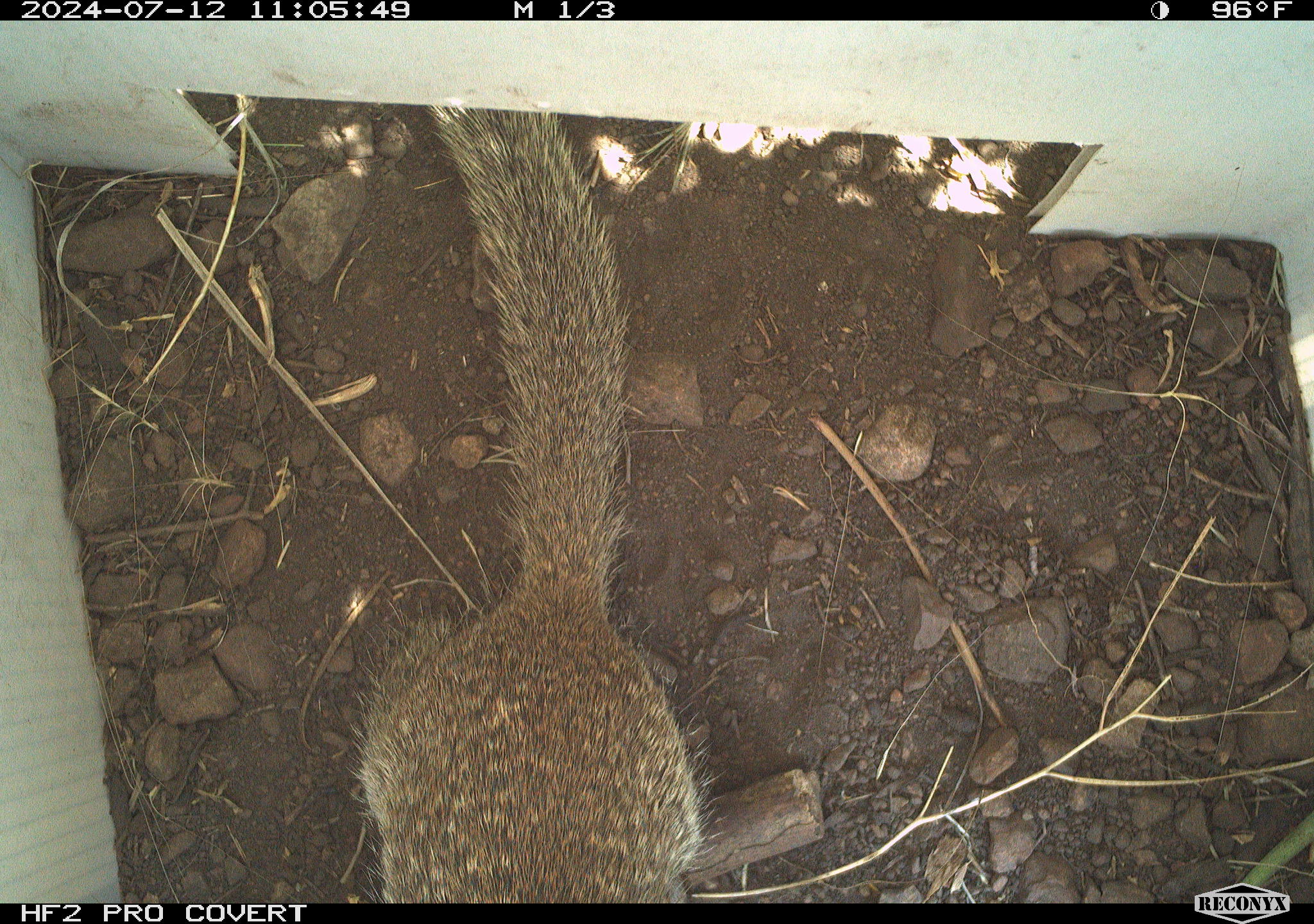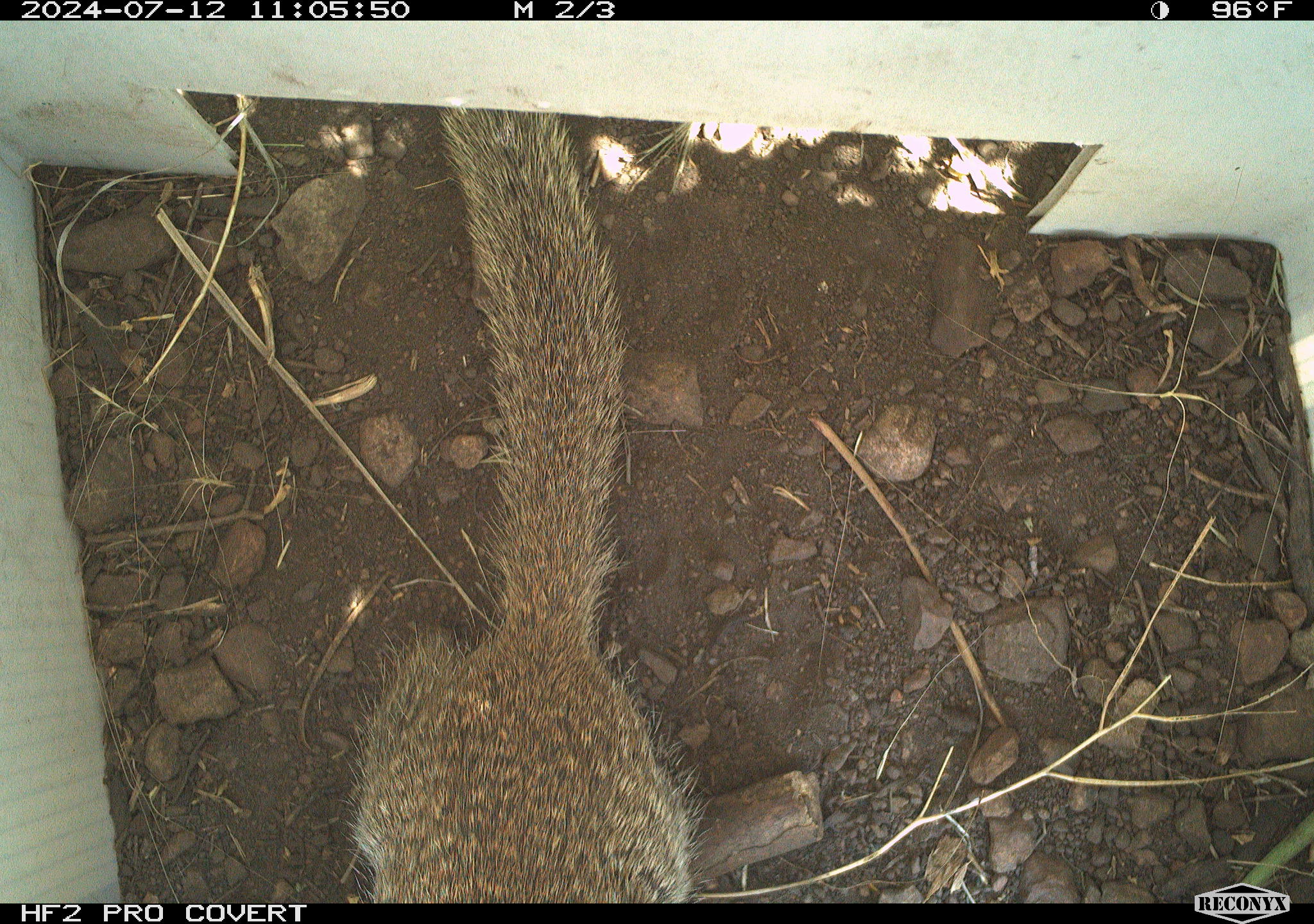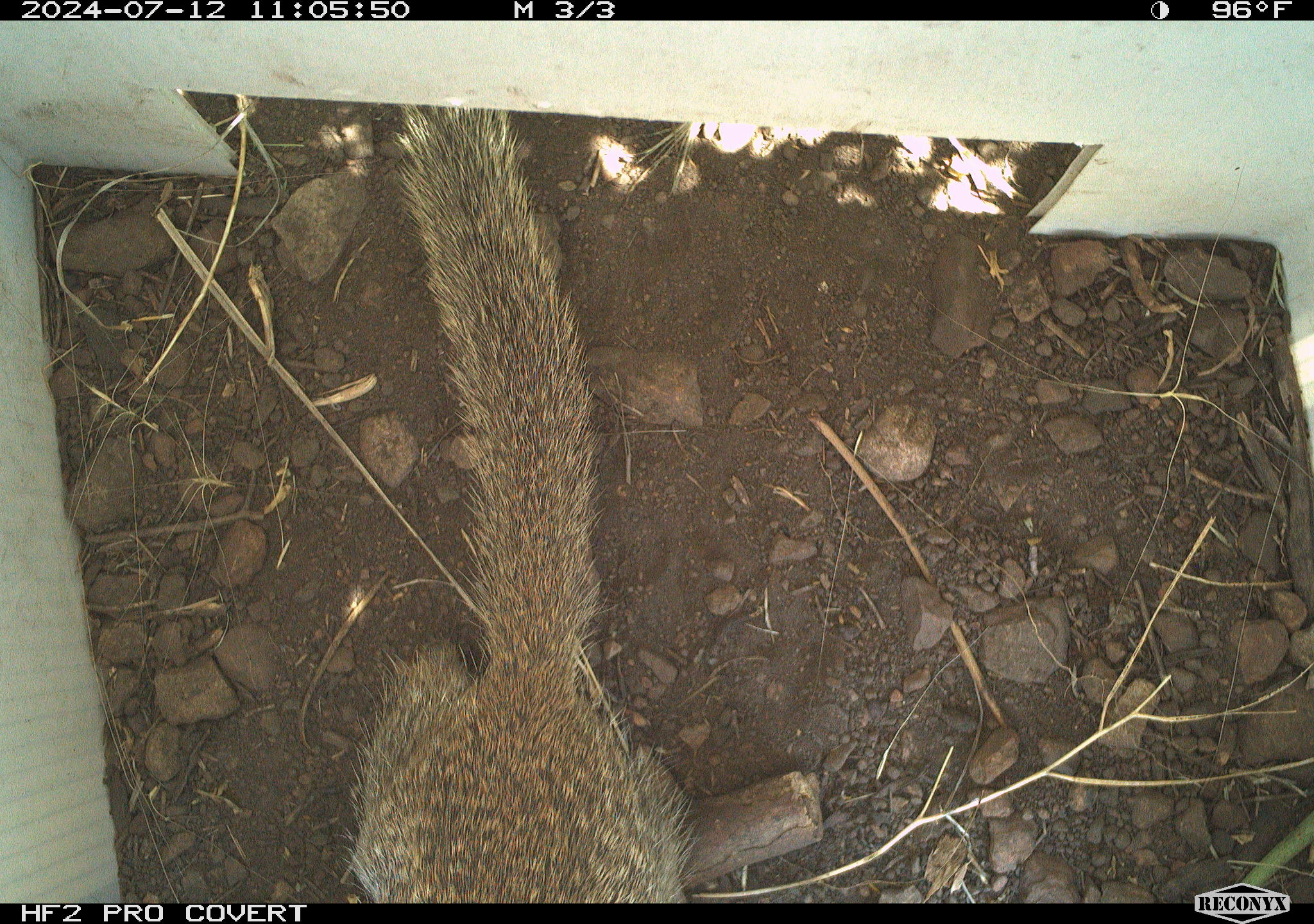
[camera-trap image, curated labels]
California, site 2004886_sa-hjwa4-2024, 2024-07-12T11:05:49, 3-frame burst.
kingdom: Animalia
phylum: Chordata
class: Mammalia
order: Rodentia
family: Sciuridae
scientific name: Sciuridae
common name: squirrels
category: sciuridae family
Sciuridae family (squirrels) (Sciuridae).